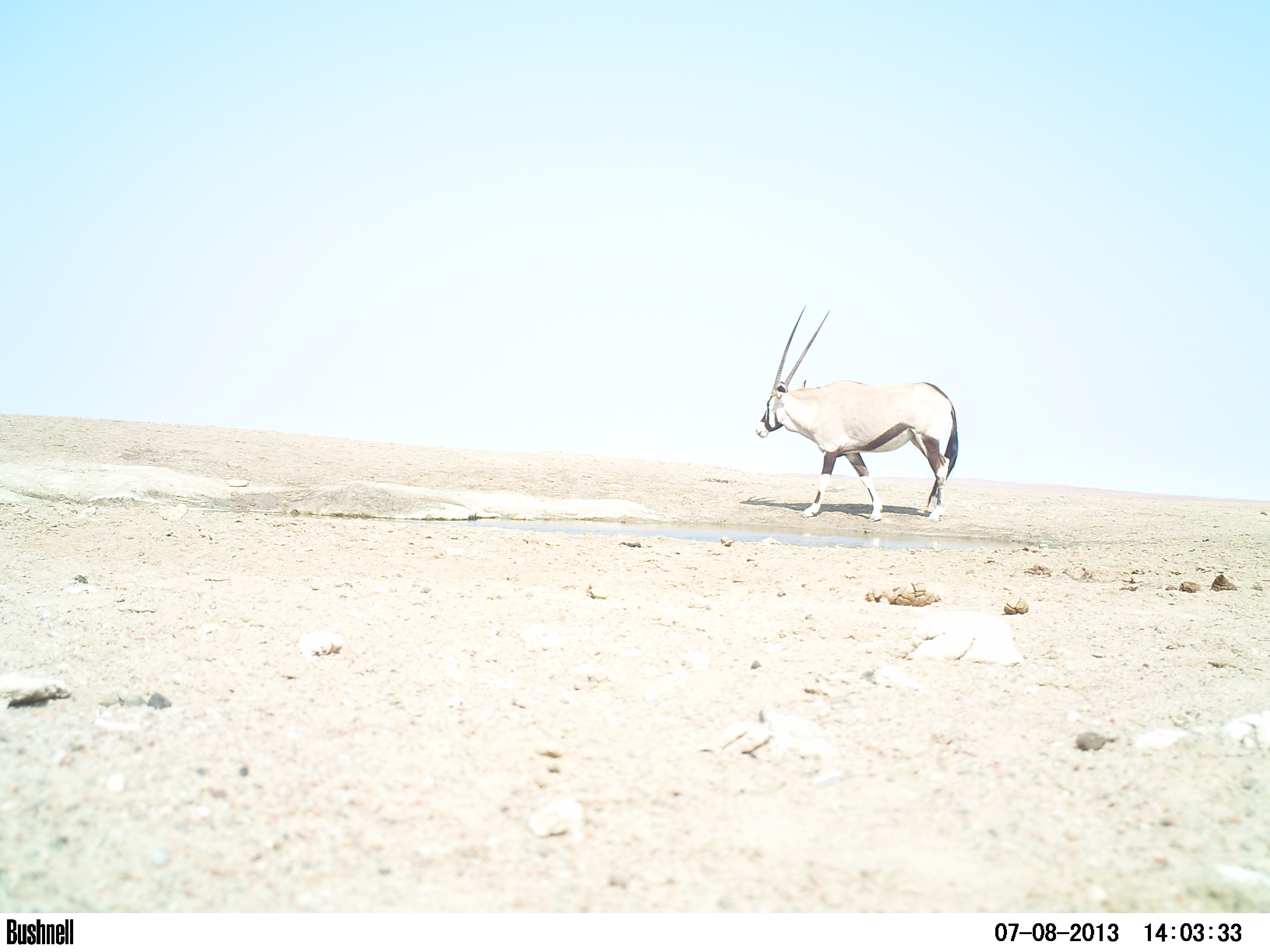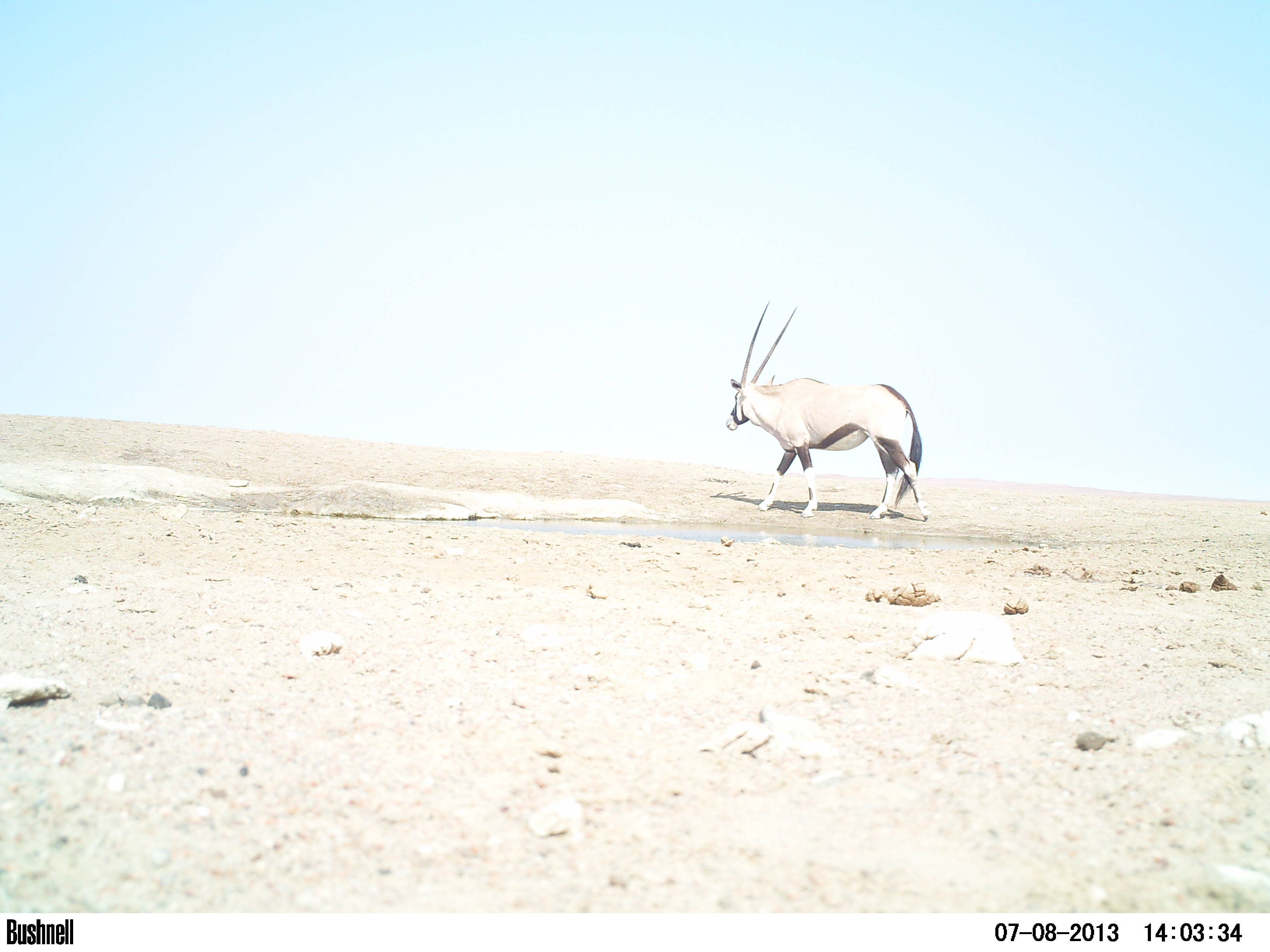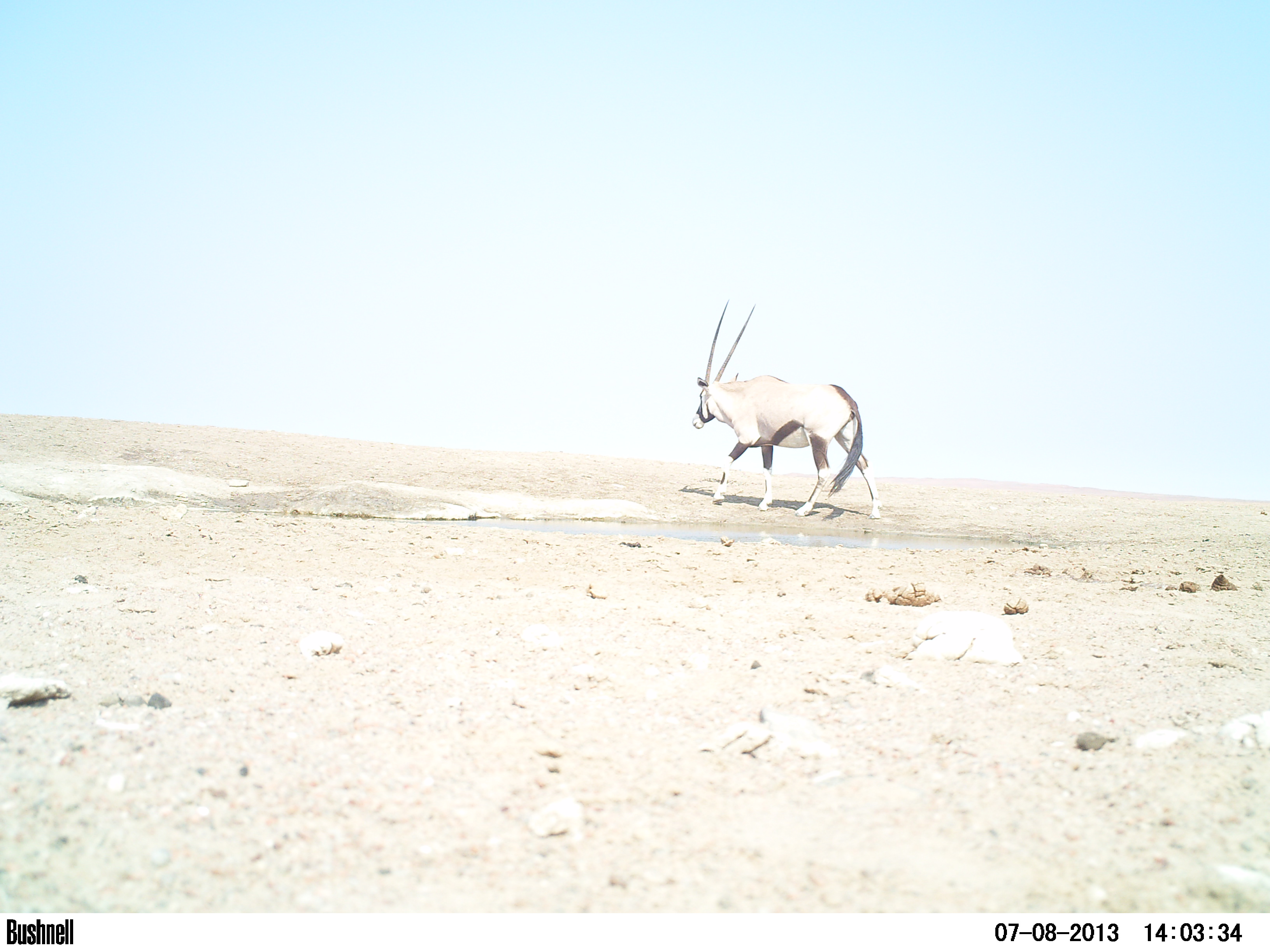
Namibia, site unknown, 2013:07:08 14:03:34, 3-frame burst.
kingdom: Animalia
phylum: Chordata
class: Mammalia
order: Artiodactyla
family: Bovidae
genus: Oryx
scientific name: Oryx gazella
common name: gemsbok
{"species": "Oryx gazella (gemsbok)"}